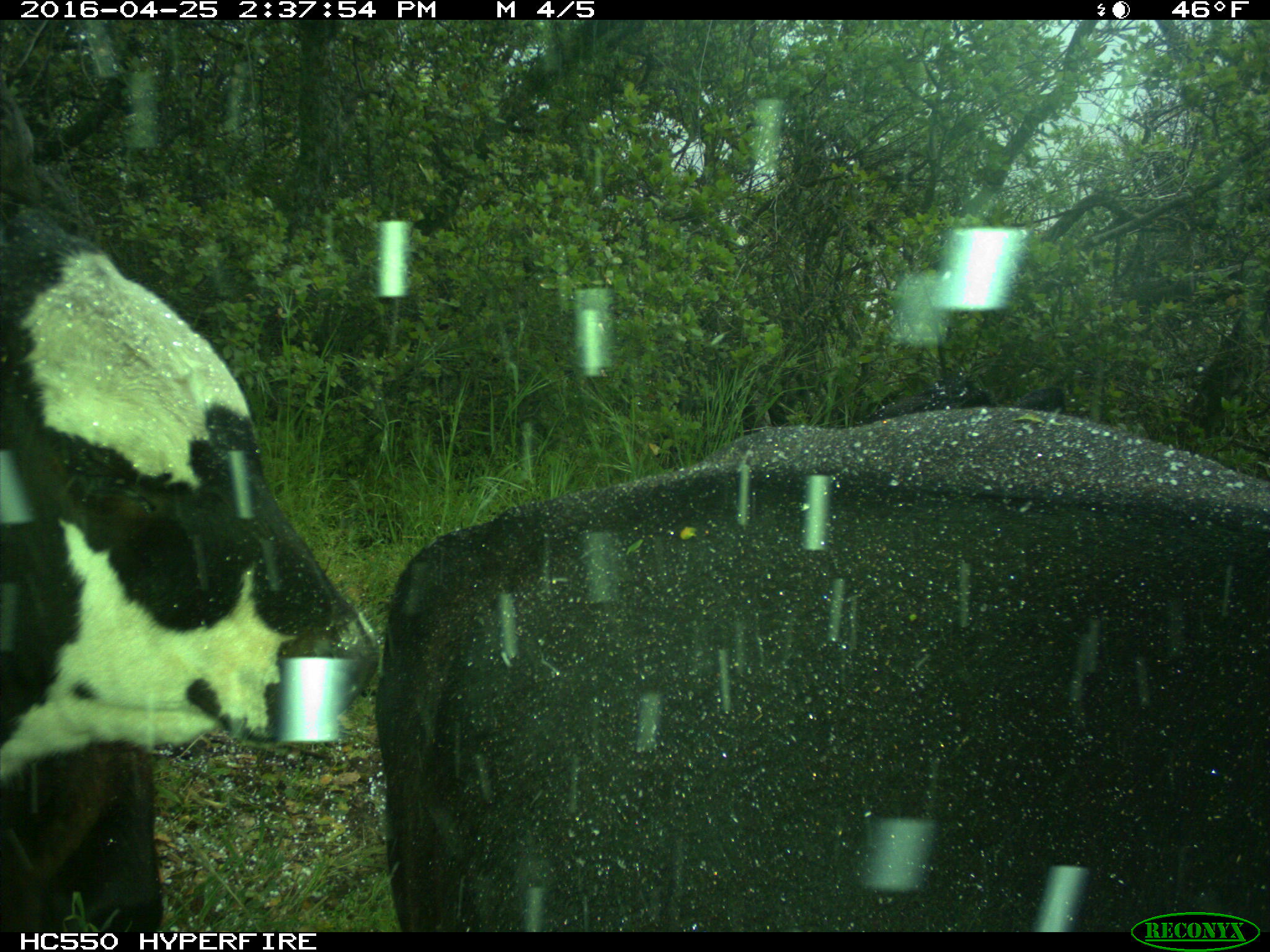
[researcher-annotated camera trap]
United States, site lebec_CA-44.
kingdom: Animalia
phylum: Chordata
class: Mammalia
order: Artiodactyla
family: Bovidae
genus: Bos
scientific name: Bos taurus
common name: domestic cow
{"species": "Bos taurus (domestic cow)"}